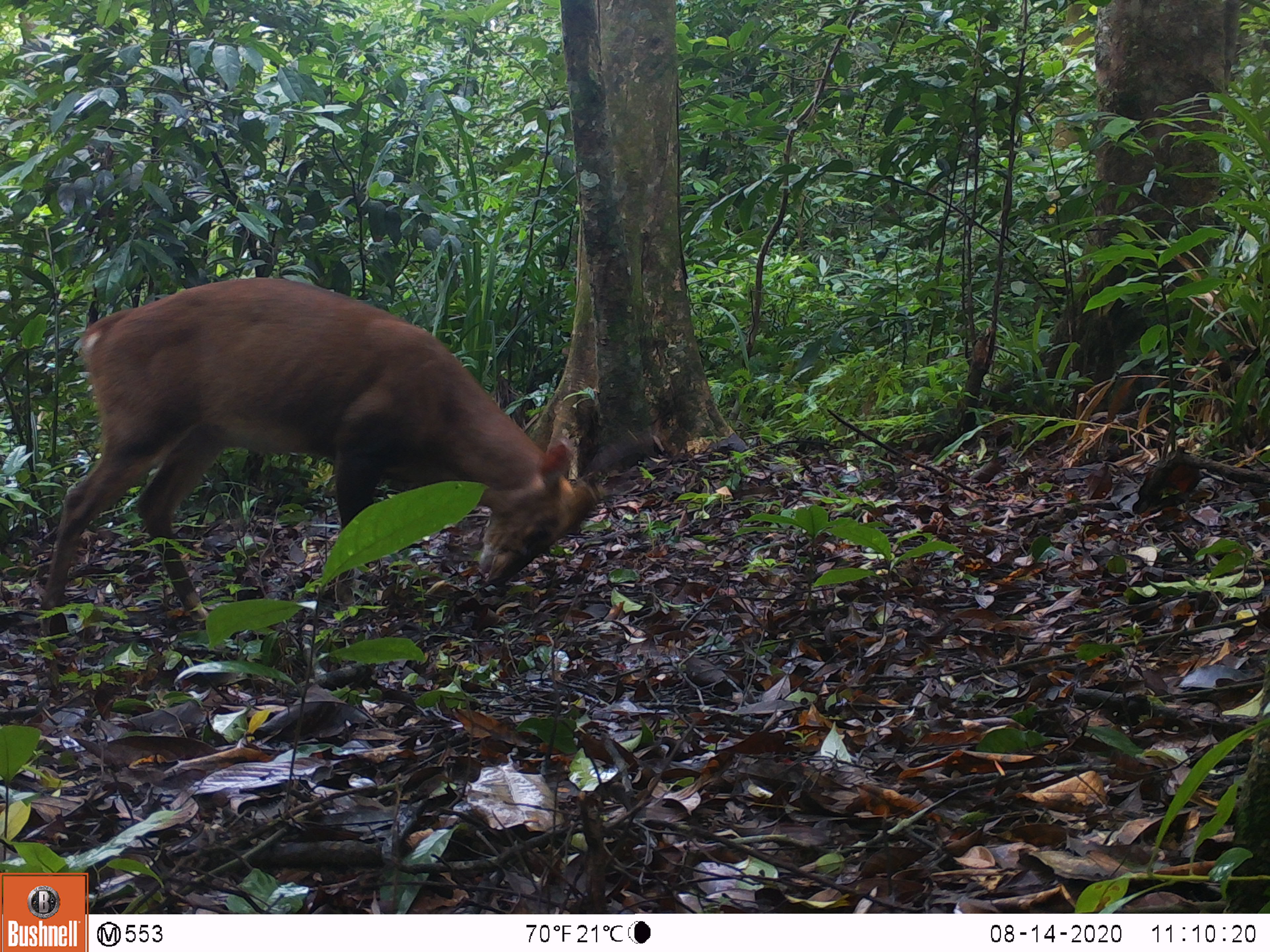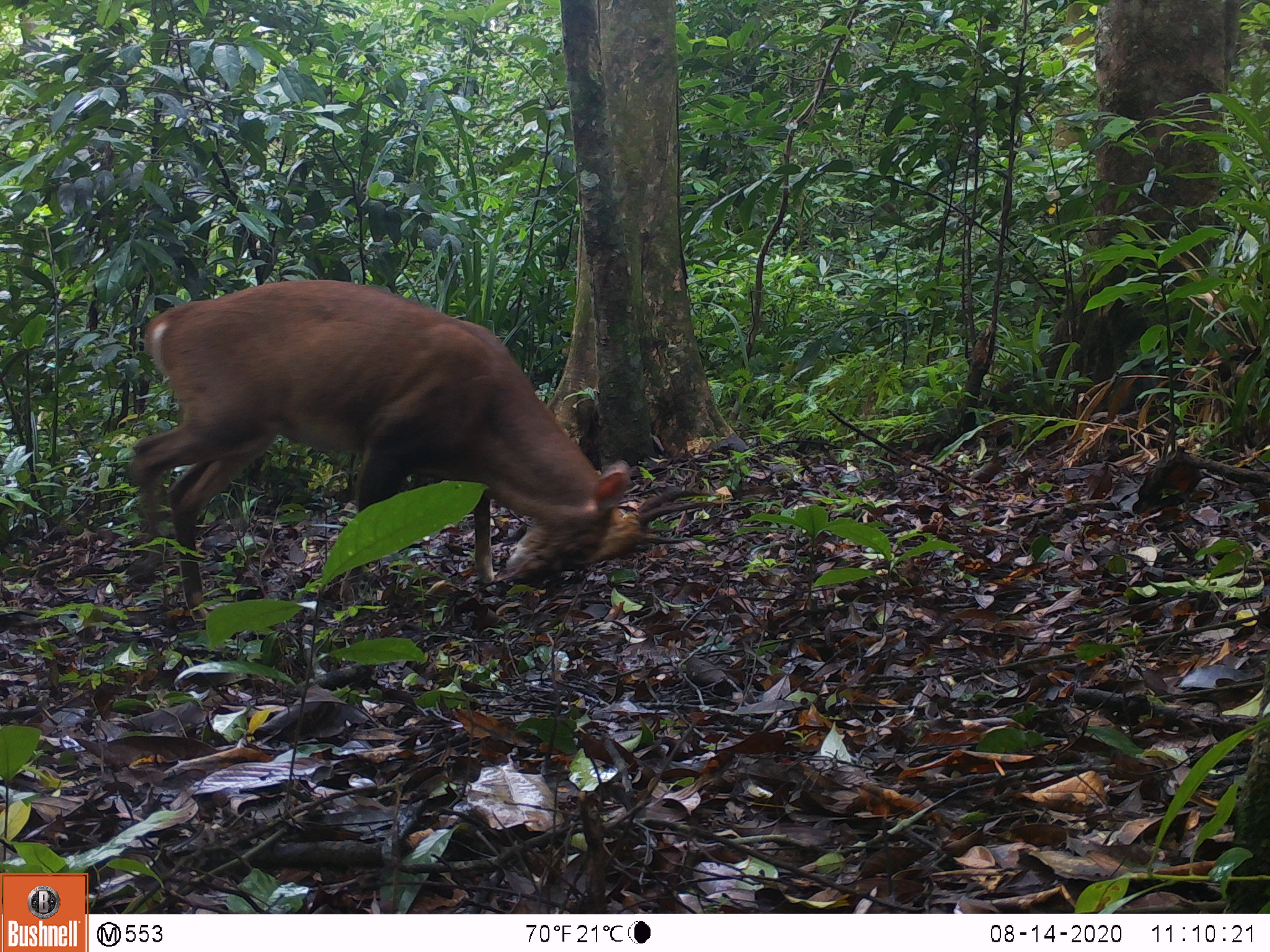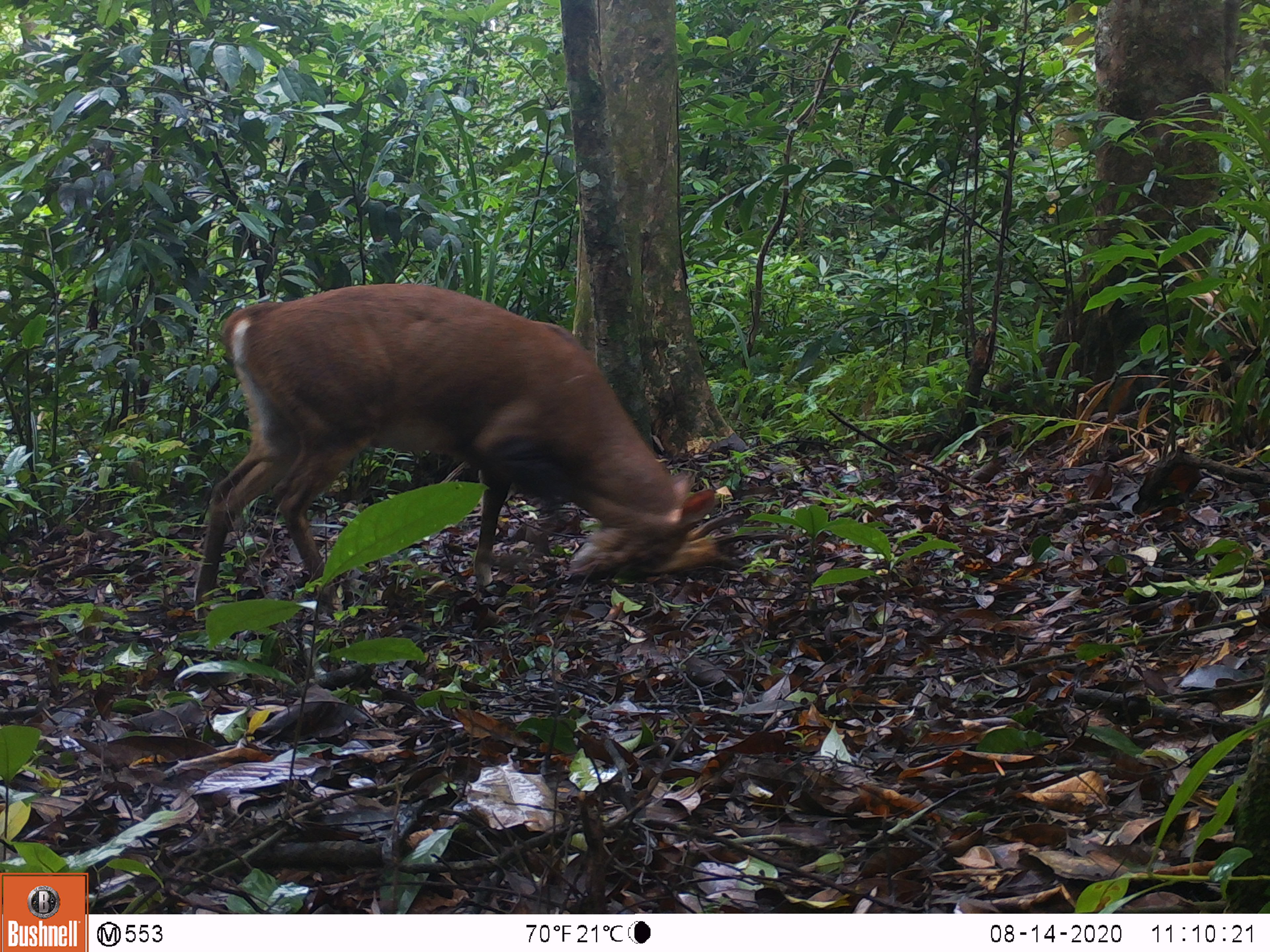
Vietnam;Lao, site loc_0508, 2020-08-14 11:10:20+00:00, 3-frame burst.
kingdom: Animalia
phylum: Chordata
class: Mammalia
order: Artiodactyla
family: Cervidae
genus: Muntiacus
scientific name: Muntiacus vuquangensis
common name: large-antlered muntjac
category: large antlered muntjac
Large antlered muntjac (large-antlered muntjac) (Muntiacus vuquangensis). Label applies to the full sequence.